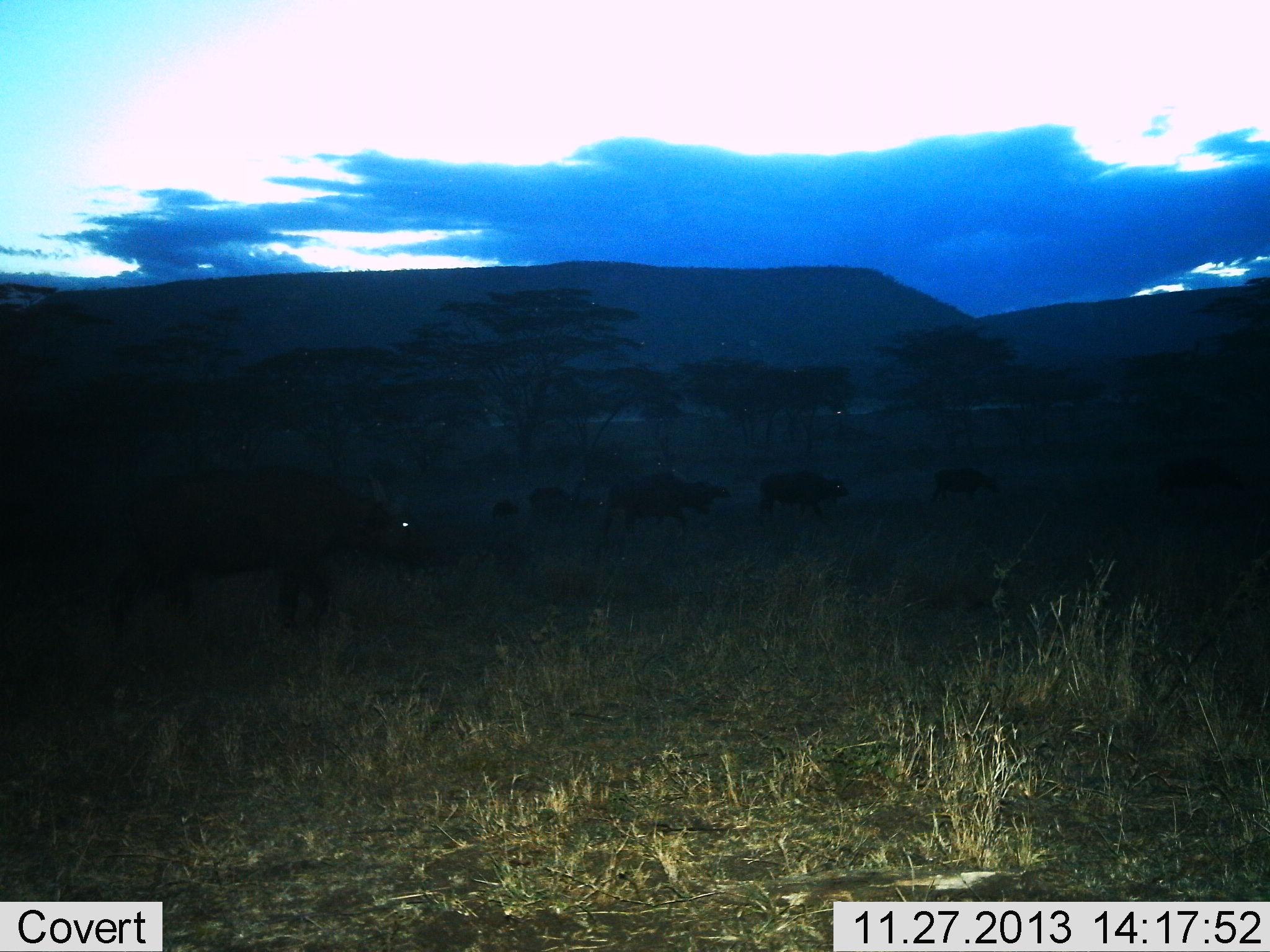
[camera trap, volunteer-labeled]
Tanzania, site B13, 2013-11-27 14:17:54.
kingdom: Animalia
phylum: Chordata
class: Mammalia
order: Artiodactyla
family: Bovidae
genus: Syncerus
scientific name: Syncerus caffer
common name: cape buffalo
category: buffalo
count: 7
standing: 0%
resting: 0%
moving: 100%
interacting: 0%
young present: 0%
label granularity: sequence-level